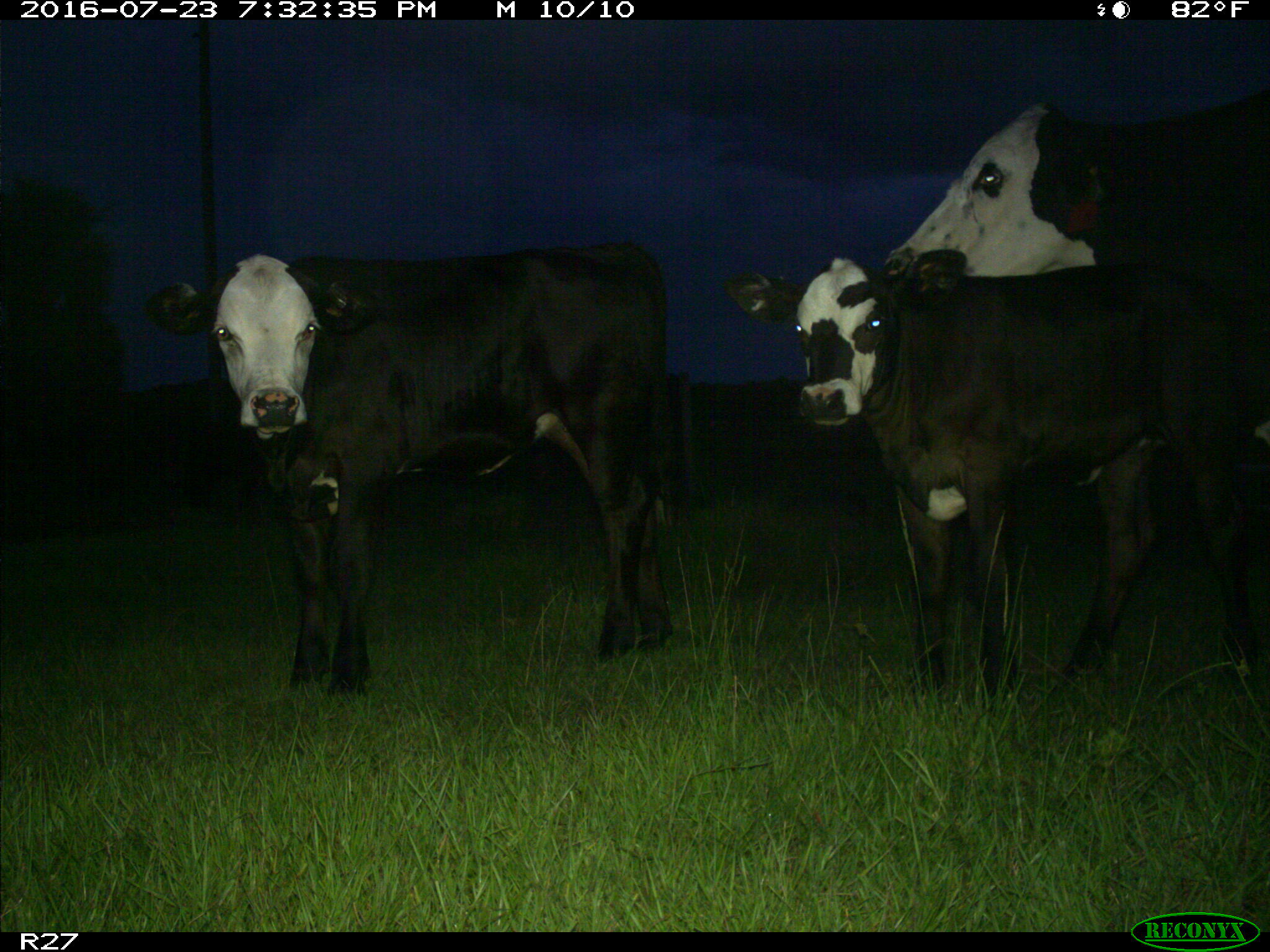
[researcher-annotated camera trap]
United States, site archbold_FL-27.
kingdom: Animalia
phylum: Chordata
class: Mammalia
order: Artiodactyla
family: Bovidae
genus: Bos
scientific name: Bos taurus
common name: domestic cow